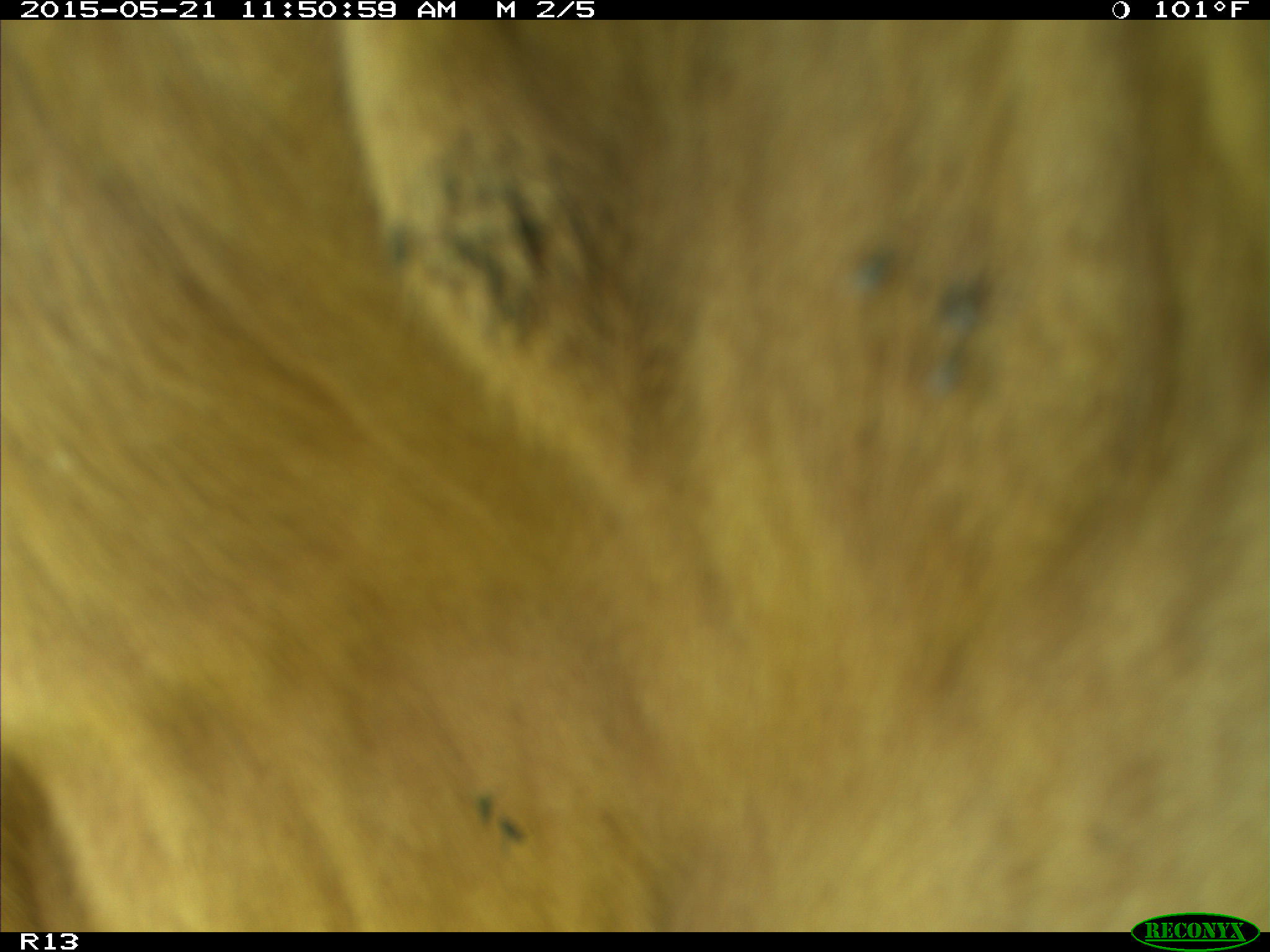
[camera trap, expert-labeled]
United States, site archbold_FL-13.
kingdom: Animalia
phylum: Chordata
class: Mammalia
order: Artiodactyla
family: Bovidae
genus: Bos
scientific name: Bos taurus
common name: domestic cow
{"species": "Bos taurus (domestic cow)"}